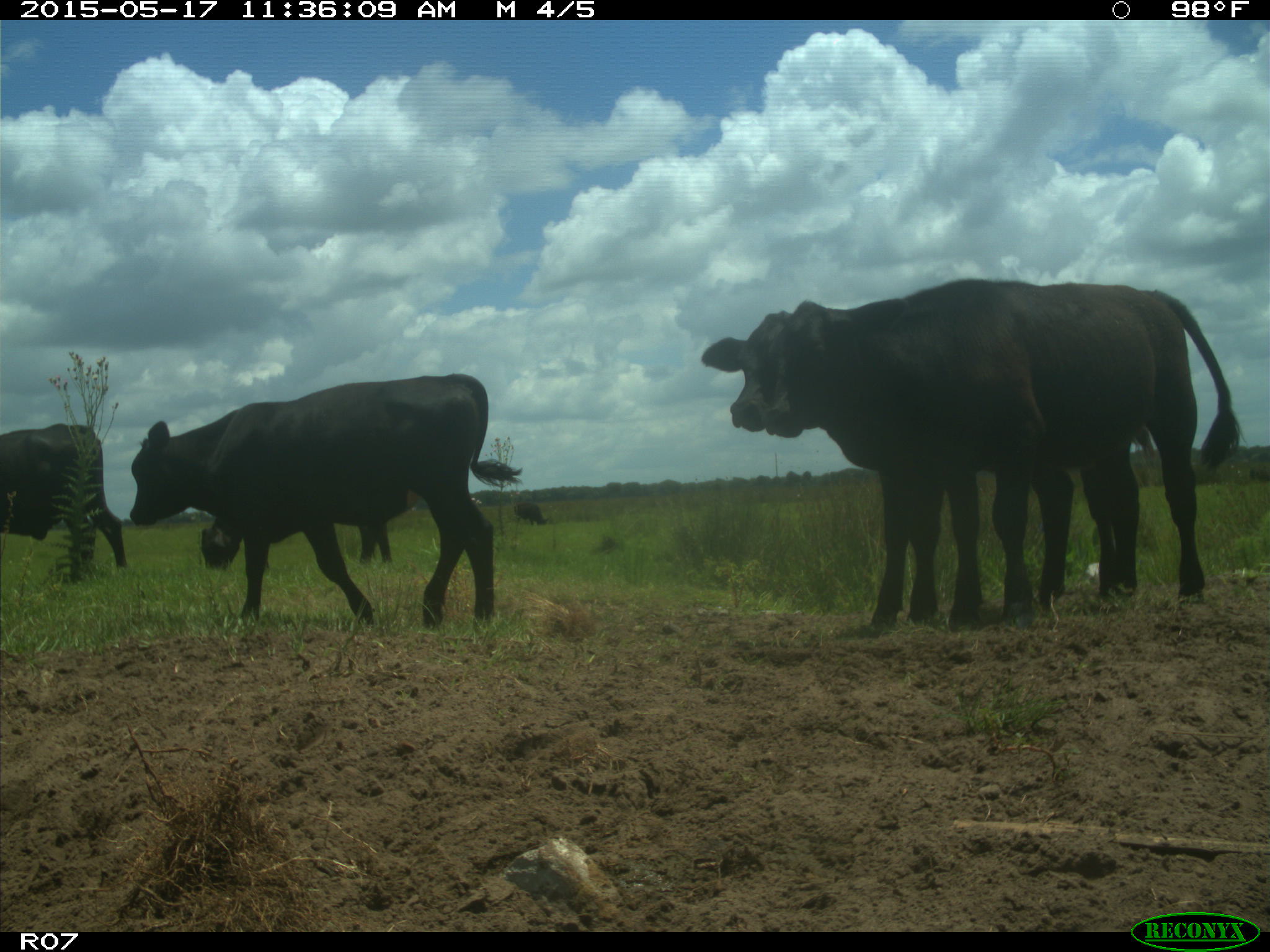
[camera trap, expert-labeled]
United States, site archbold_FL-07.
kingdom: Animalia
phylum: Chordata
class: Mammalia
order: Artiodactyla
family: Bovidae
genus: Bos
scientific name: Bos taurus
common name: domestic cow